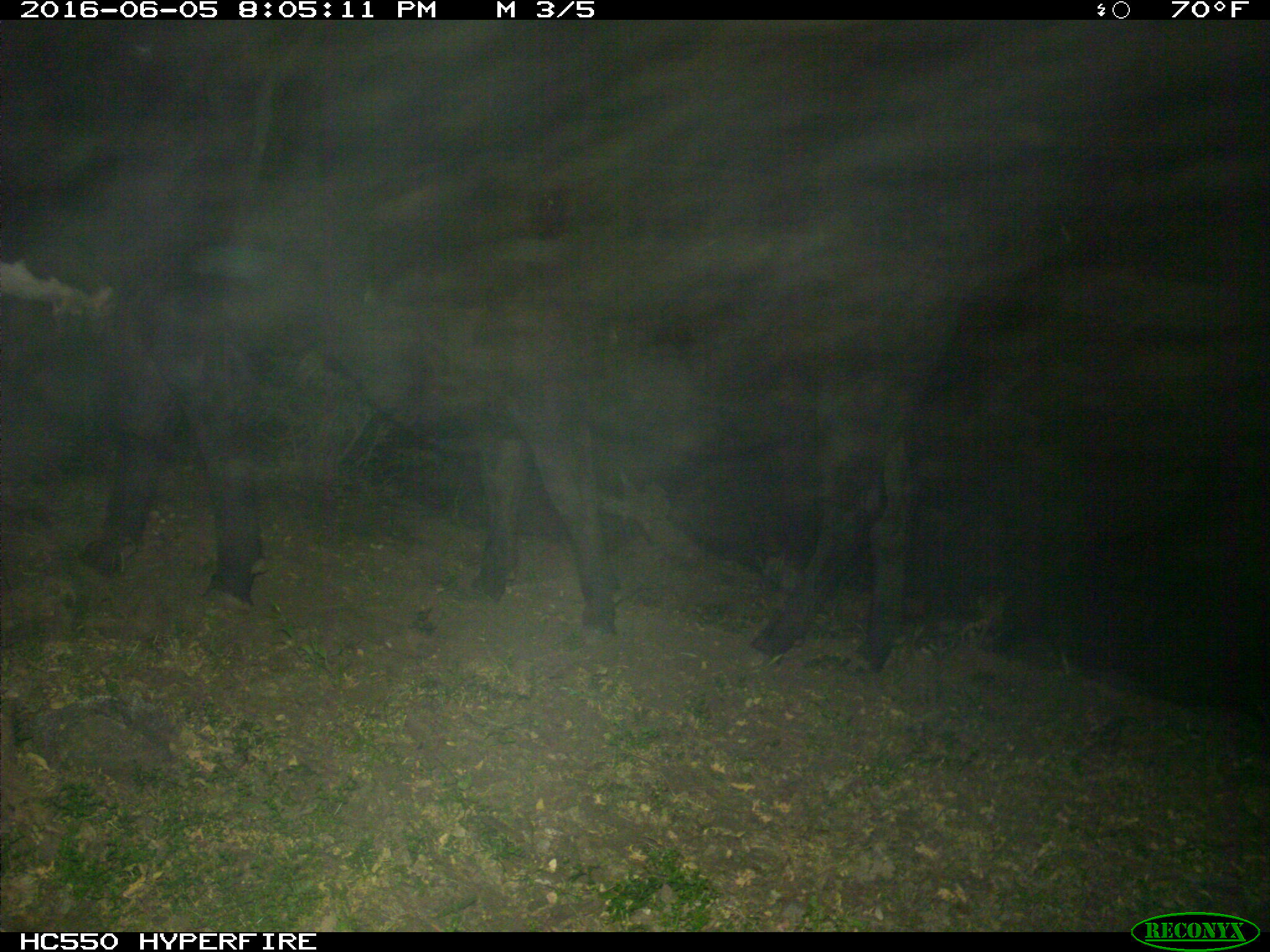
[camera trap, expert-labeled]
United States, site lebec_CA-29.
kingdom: Animalia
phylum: Chordata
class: Mammalia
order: Artiodactyla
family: Bovidae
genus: Bos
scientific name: Bos taurus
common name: domestic cow